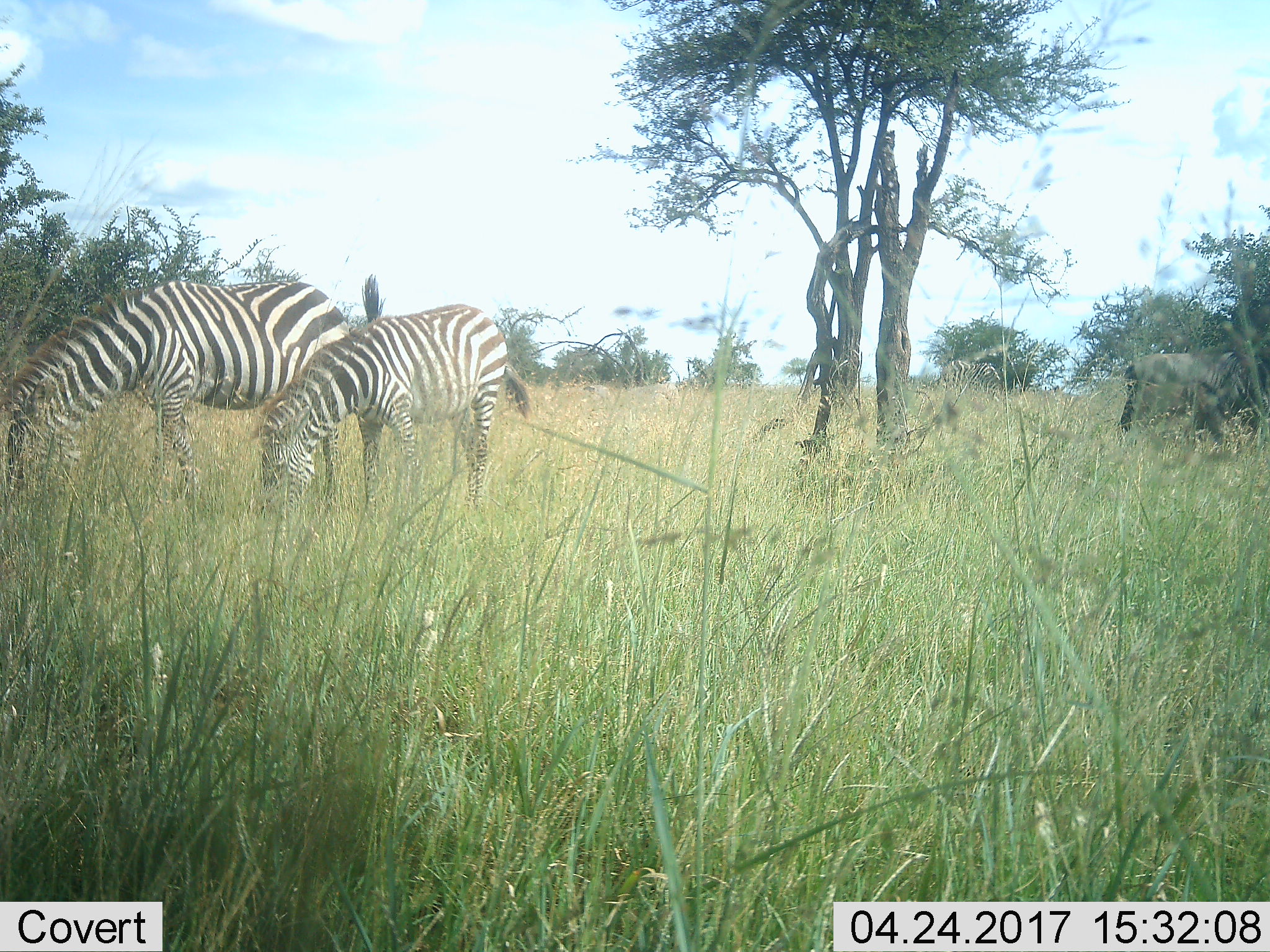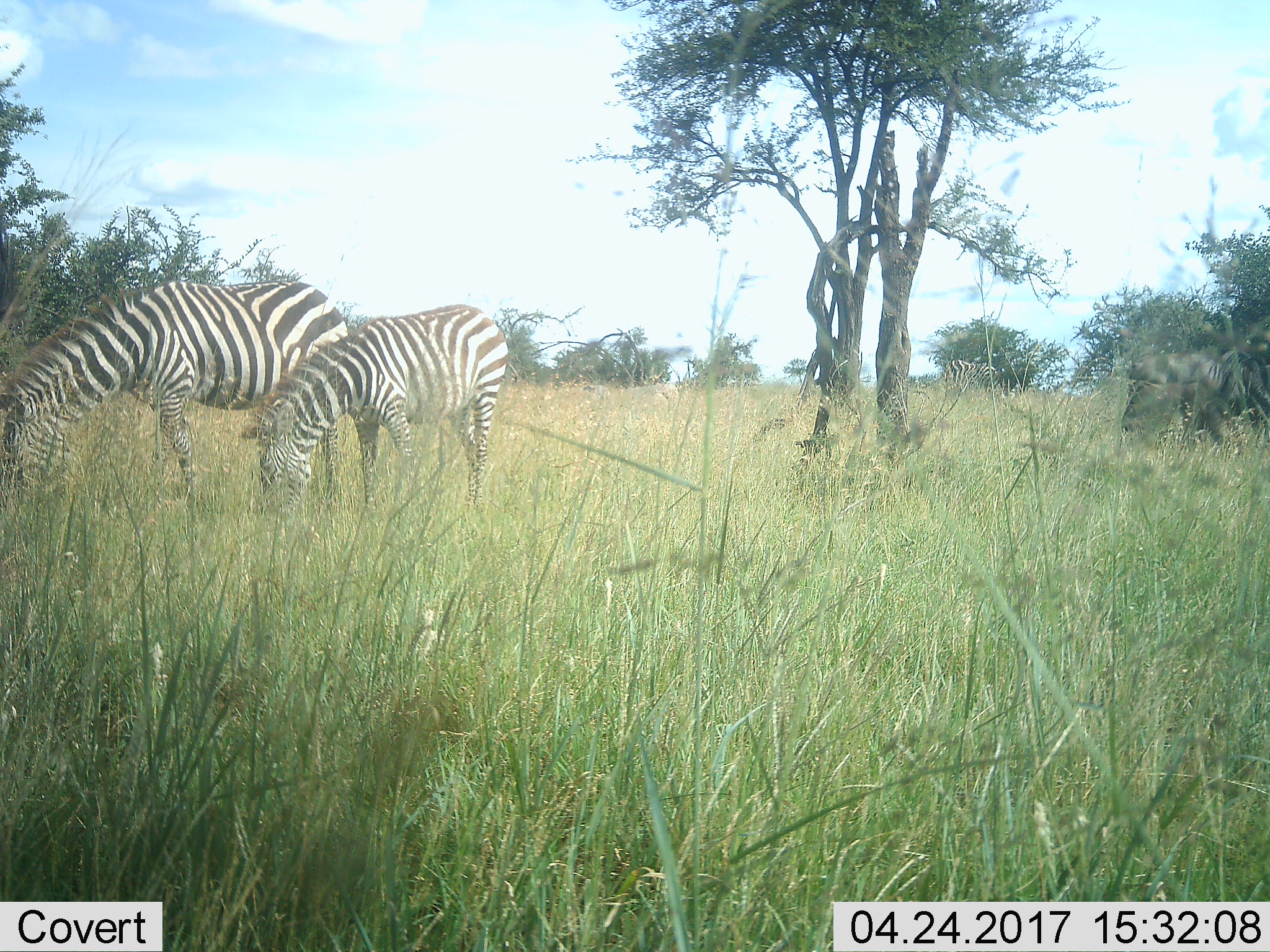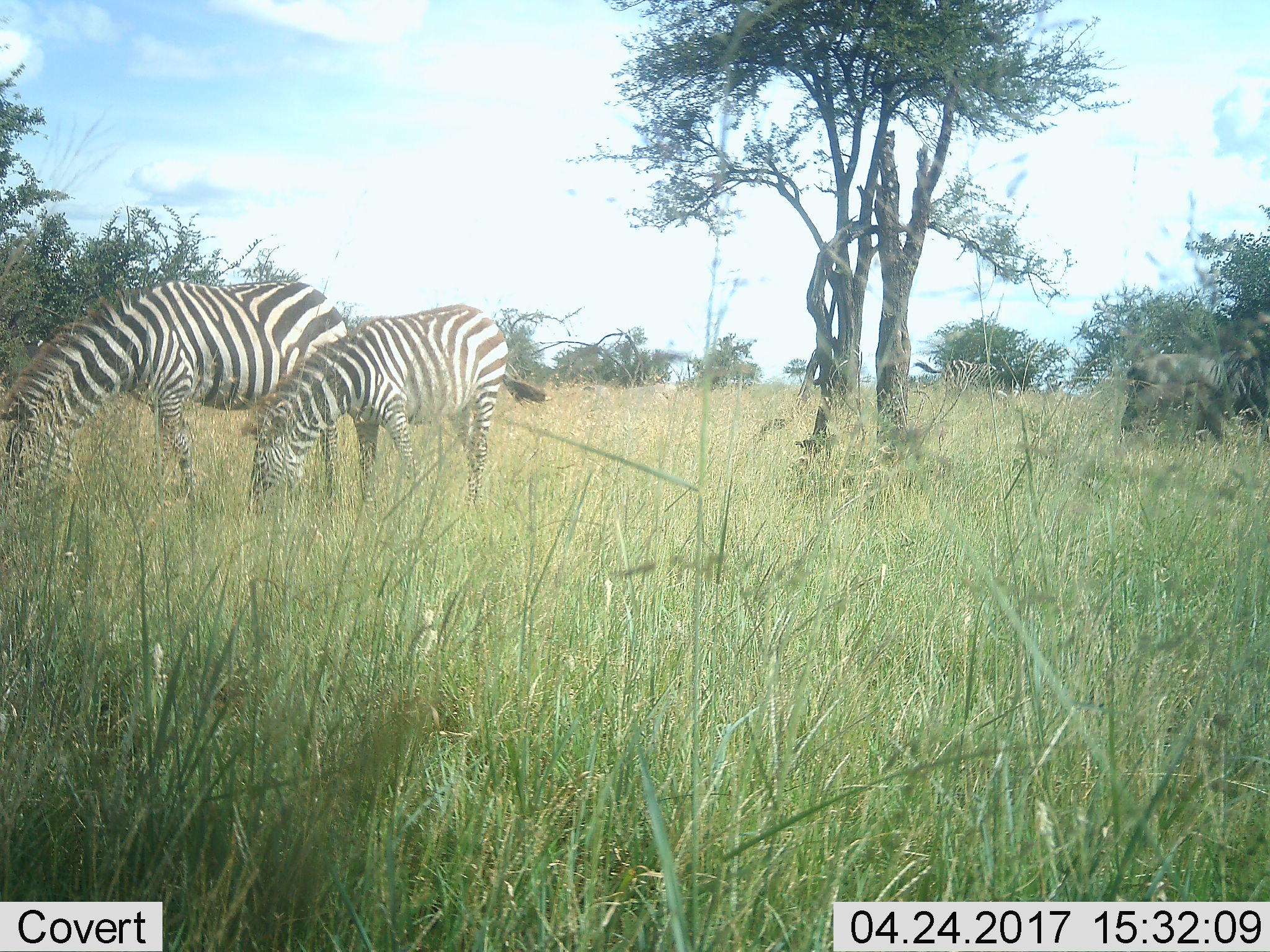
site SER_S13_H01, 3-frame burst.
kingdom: Animalia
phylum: Chordata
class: Mammalia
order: Artiodactyla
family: Bovidae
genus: Connochaetes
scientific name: Connochaetes taurinus taurinus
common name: blue wildebeest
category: wildebeestblue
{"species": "wildebeestblue (blue wildebeest) (Connochaetes taurinus taurinus)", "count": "1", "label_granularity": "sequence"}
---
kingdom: Animalia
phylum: Chordata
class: Mammalia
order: Perissodactyla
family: Equidae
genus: Equus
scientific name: Equus quagga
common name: plains zebra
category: zebraplains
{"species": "zebraplains (plains zebra) (Equus quagga)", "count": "3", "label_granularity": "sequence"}